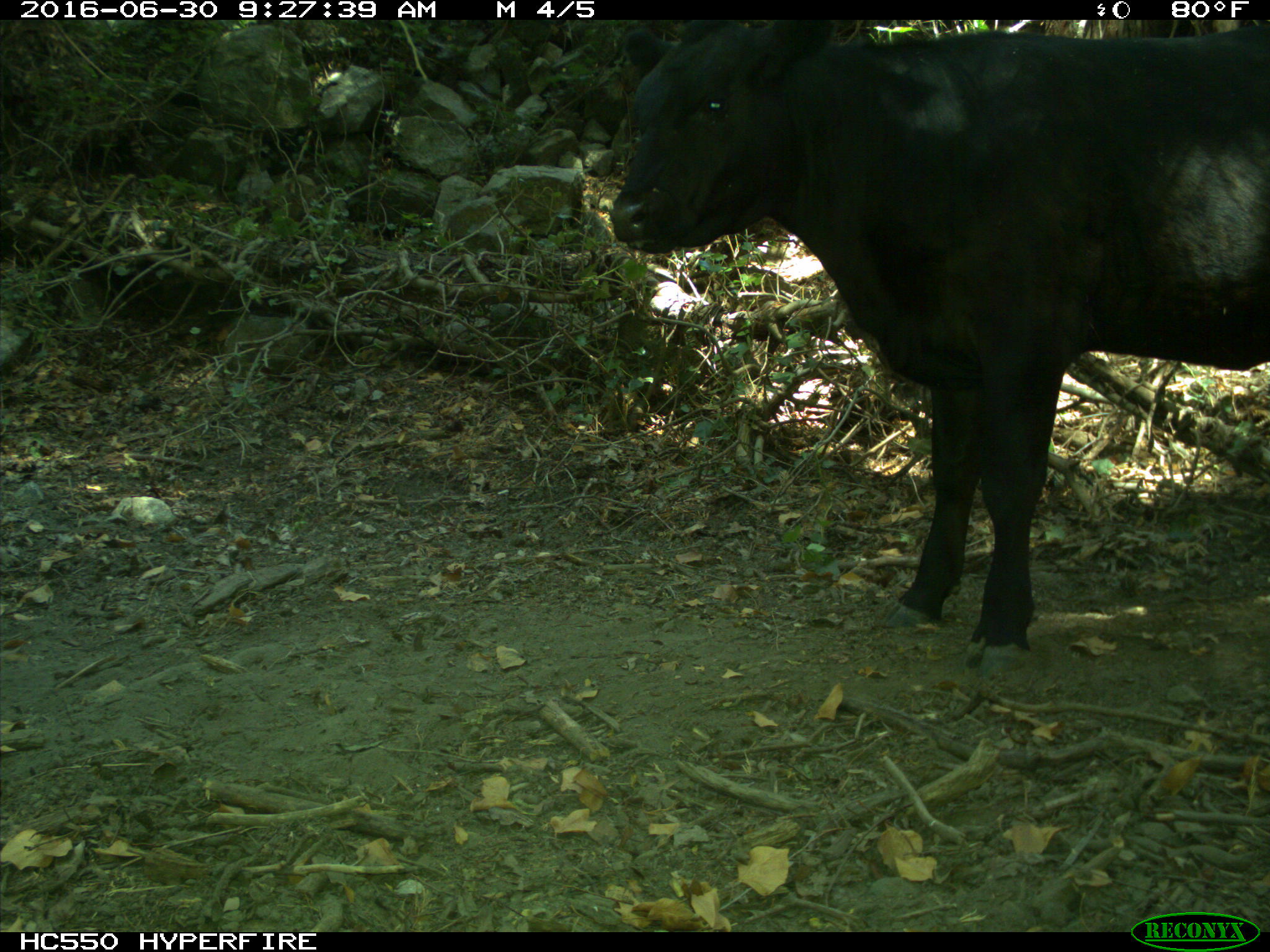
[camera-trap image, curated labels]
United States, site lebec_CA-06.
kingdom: Animalia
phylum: Chordata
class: Mammalia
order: Artiodactyla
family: Bovidae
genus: Bos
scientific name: Bos taurus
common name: domestic cow